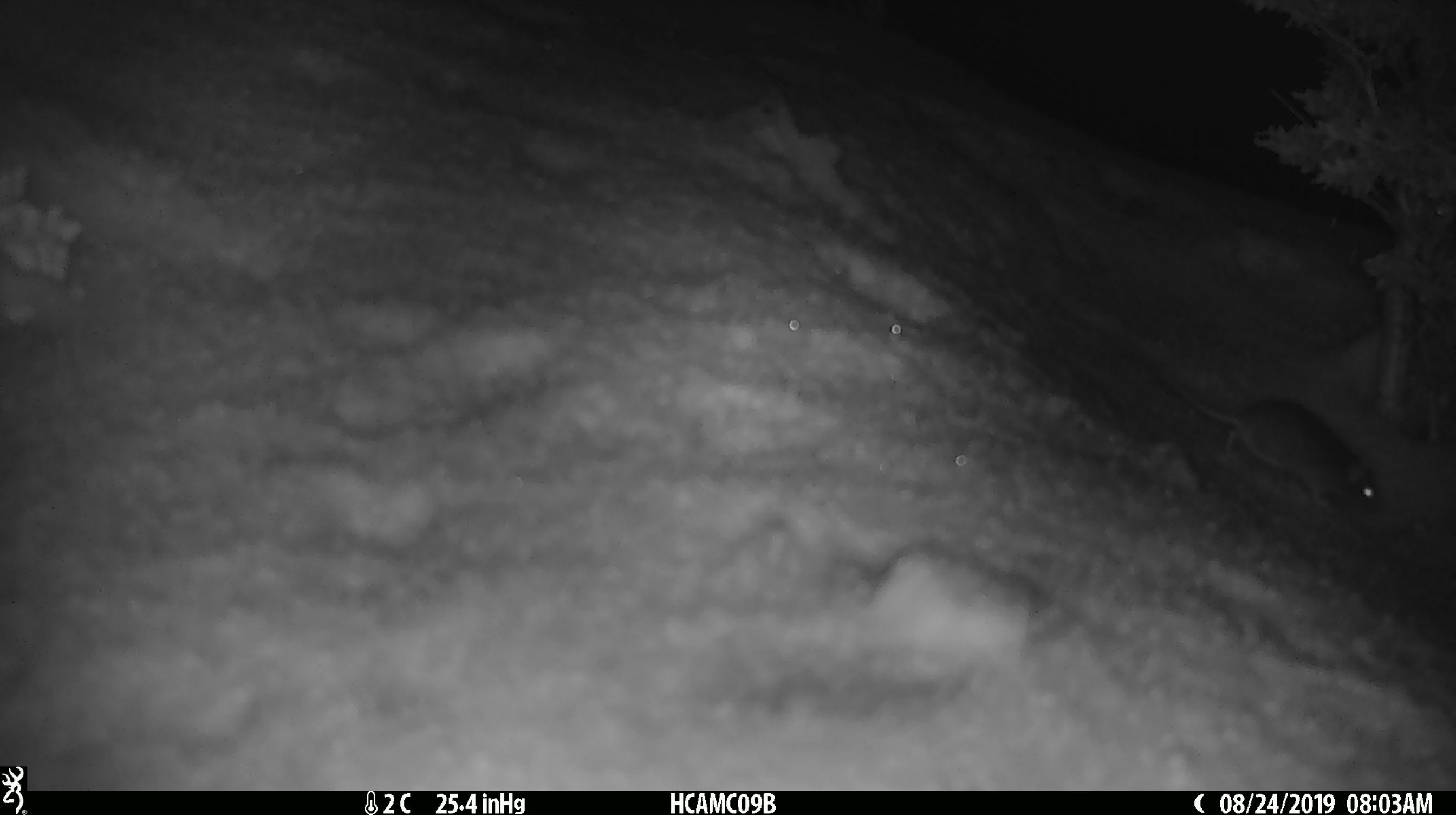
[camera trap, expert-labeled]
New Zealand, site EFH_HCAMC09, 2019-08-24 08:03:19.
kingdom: Animalia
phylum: Chordata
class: Mammalia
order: Rodentia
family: Muridae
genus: Mus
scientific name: Mus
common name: mouse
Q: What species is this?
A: Mouse (Mus).